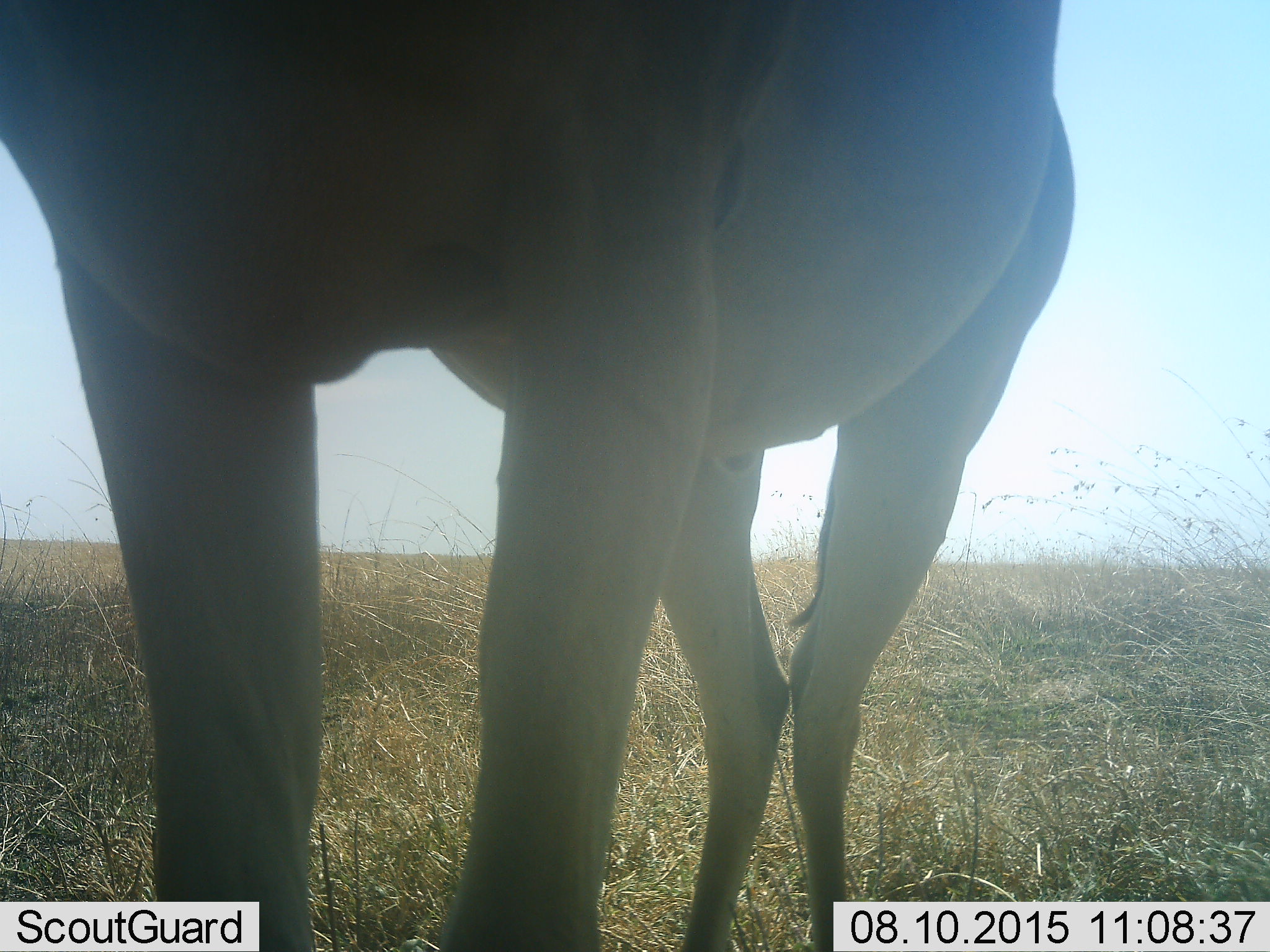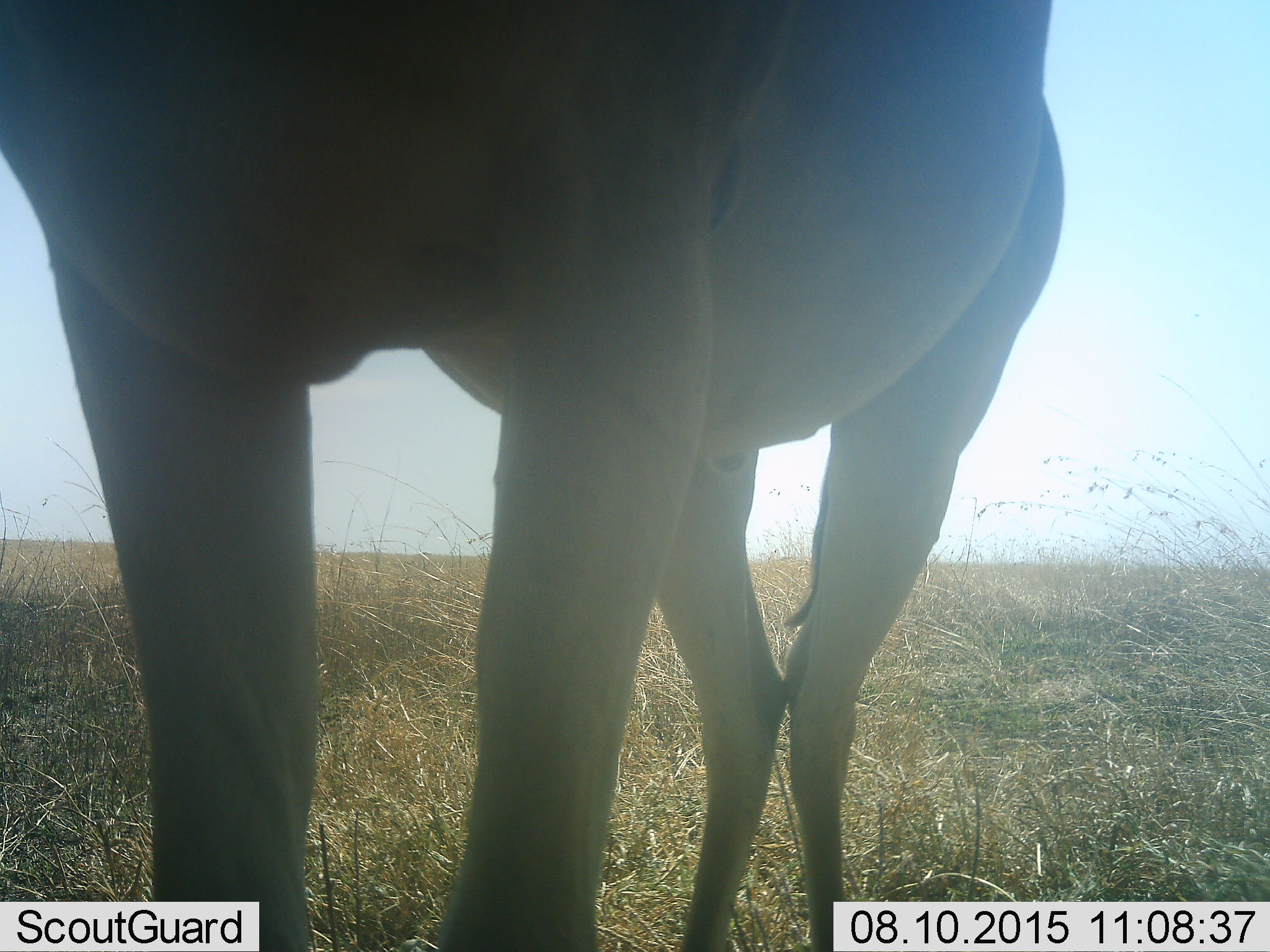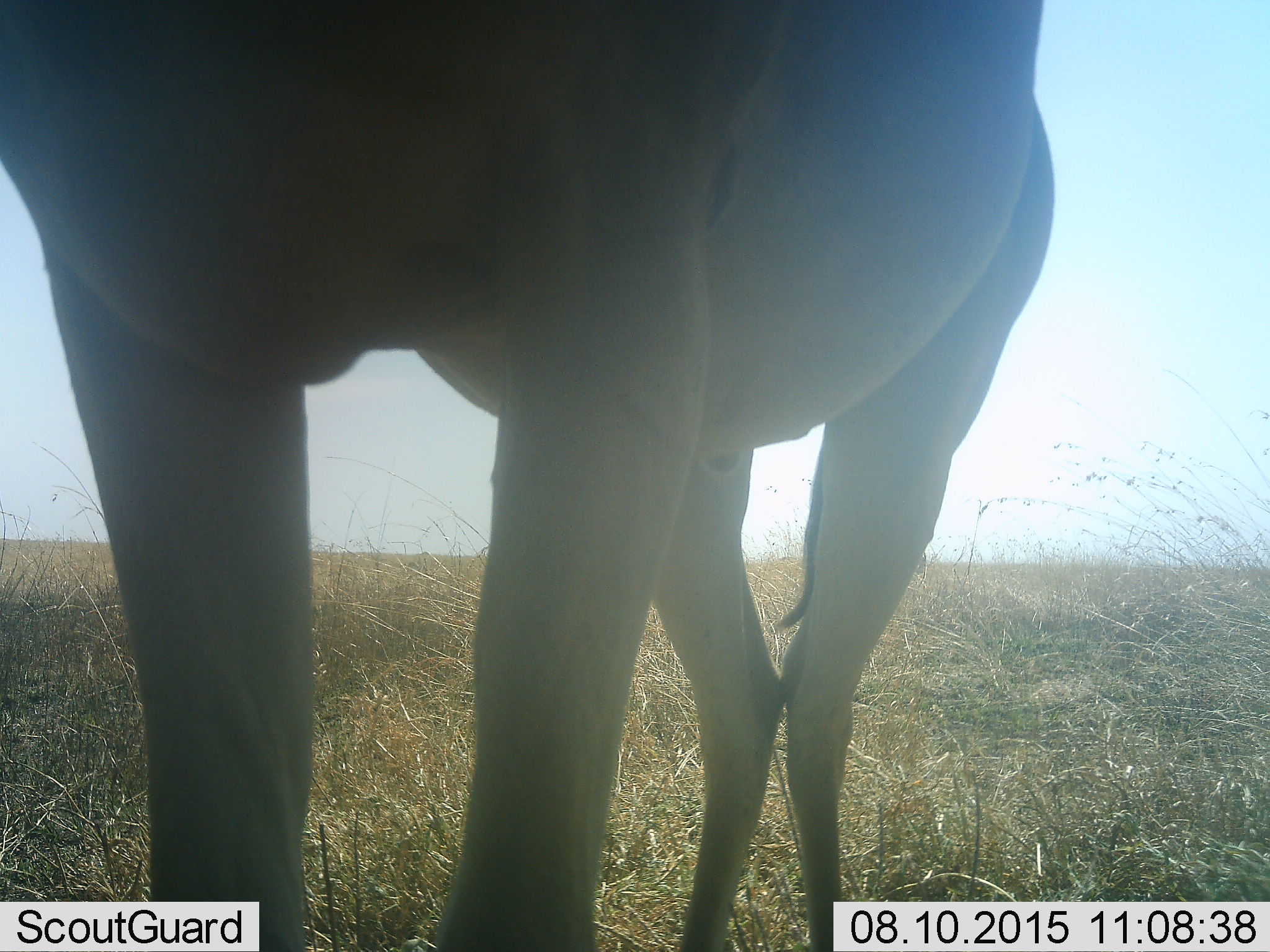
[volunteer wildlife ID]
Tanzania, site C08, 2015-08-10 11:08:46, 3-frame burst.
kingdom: Animalia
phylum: Chordata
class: Mammalia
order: Artiodactyla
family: Bovidae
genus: Alcelaphus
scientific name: Alcelaphus buselaphus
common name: hartebeest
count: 1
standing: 100%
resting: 0%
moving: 0%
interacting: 0%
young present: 0%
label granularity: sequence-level